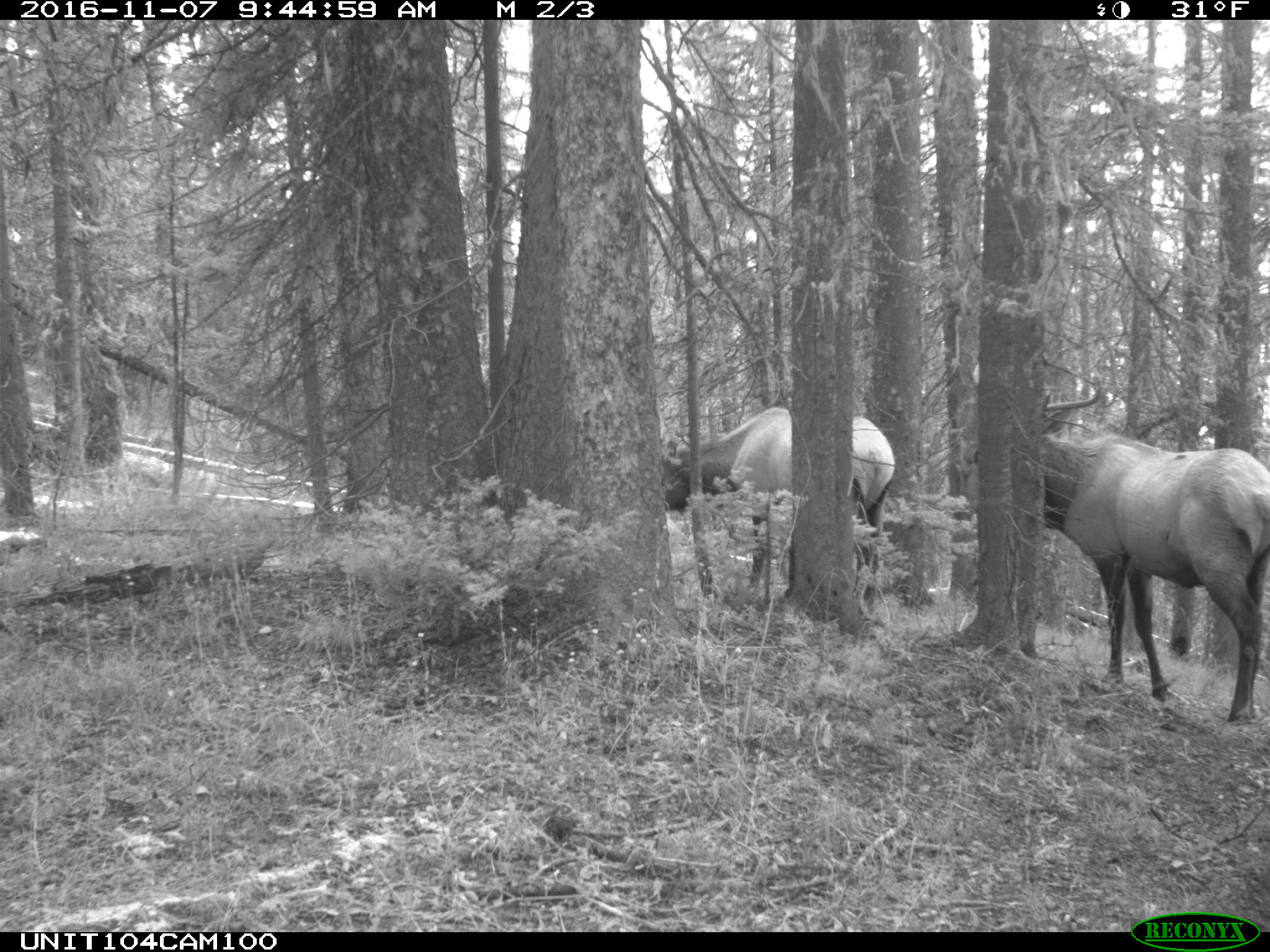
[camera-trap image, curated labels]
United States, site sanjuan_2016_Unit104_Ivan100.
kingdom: Animalia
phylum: Chordata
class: Mammalia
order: Artiodactyla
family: Cervidae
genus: Cervus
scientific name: Cervus elaphus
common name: red deer